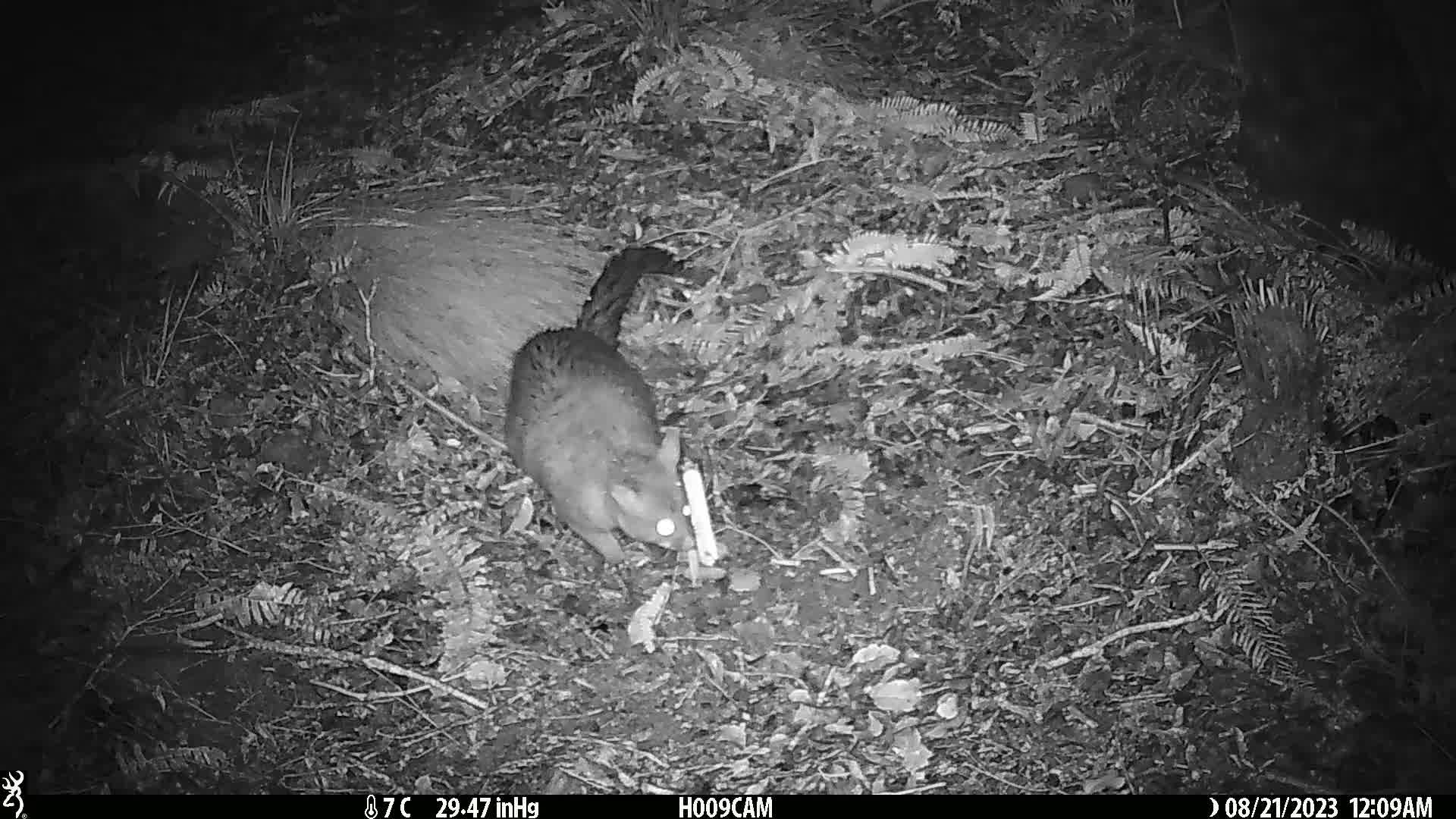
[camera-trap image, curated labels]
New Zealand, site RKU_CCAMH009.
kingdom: Animalia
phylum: Chordata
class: Mammalia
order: Diprotodontia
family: Phalangeridae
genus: Trichosurus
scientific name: Trichosurus vulpecula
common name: common brushtail possum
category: possum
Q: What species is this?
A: Possum (common brushtail possum) (Trichosurus vulpecula).